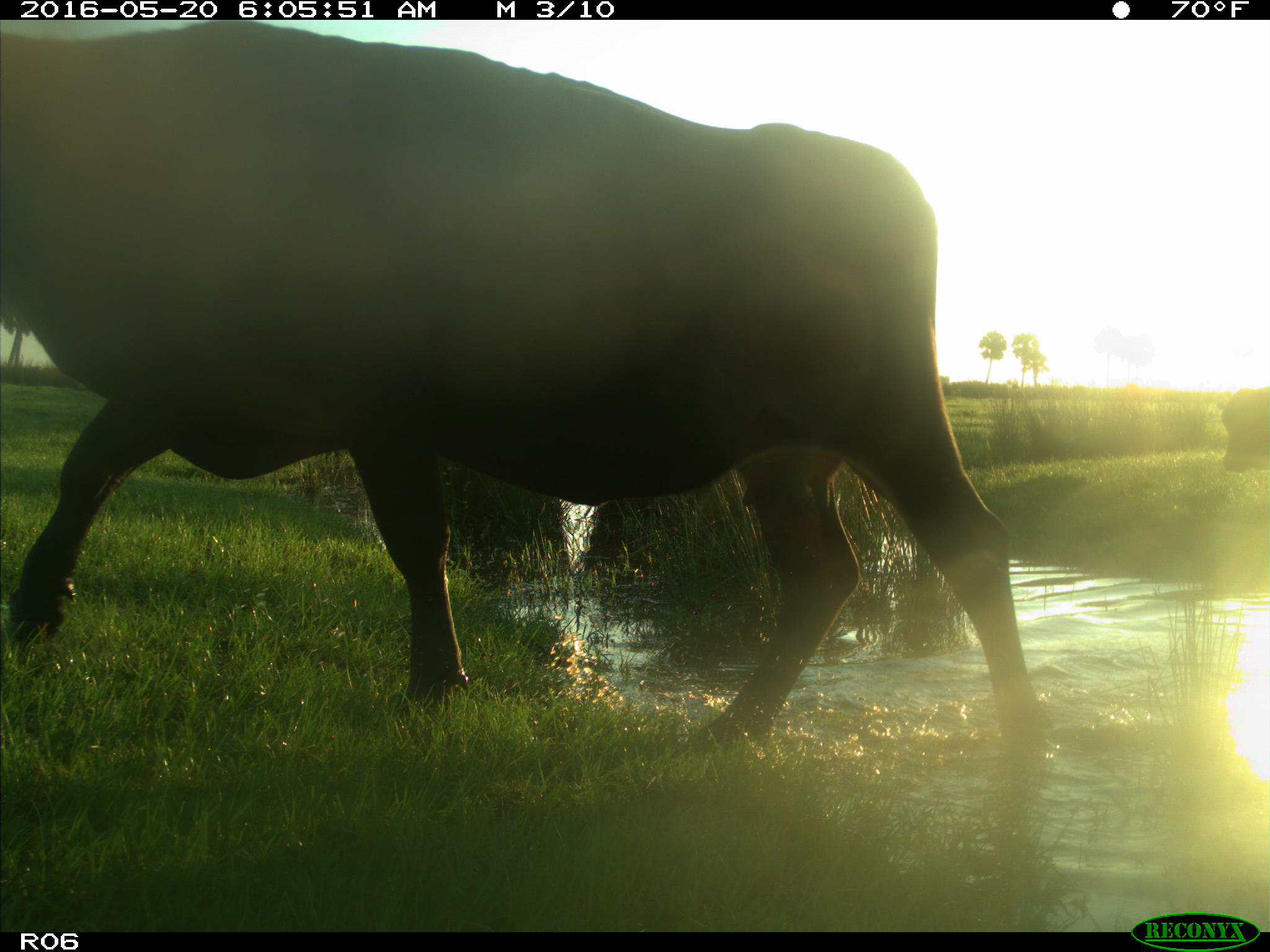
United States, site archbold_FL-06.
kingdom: Animalia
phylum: Chordata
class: Mammalia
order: Artiodactyla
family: Bovidae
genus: Bos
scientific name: Bos taurus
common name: domestic cow